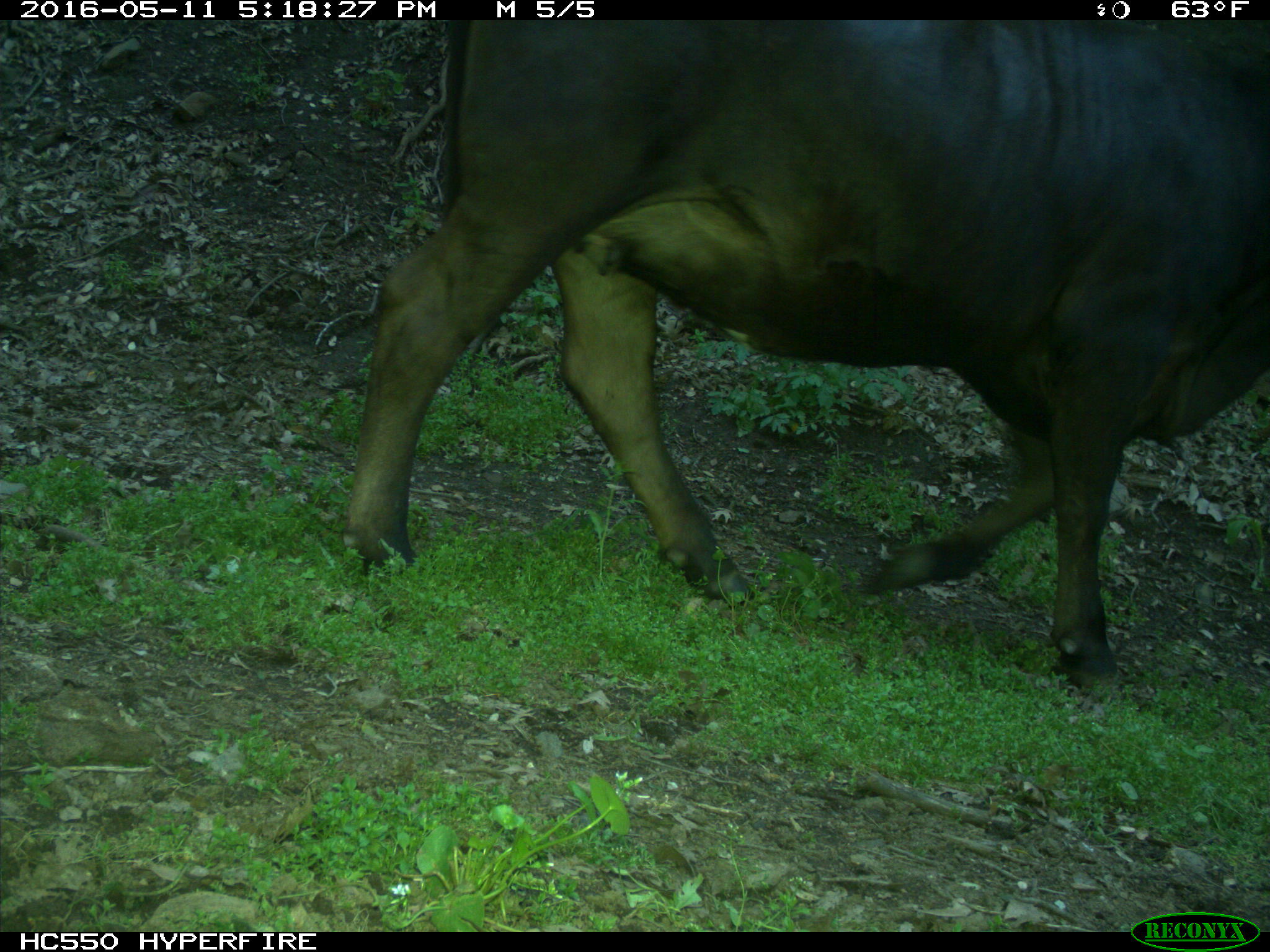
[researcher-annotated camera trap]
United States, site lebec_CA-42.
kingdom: Animalia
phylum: Chordata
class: Mammalia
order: Artiodactyla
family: Bovidae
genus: Bos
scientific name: Bos taurus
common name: domestic cow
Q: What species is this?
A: Bos taurus (domestic cow).